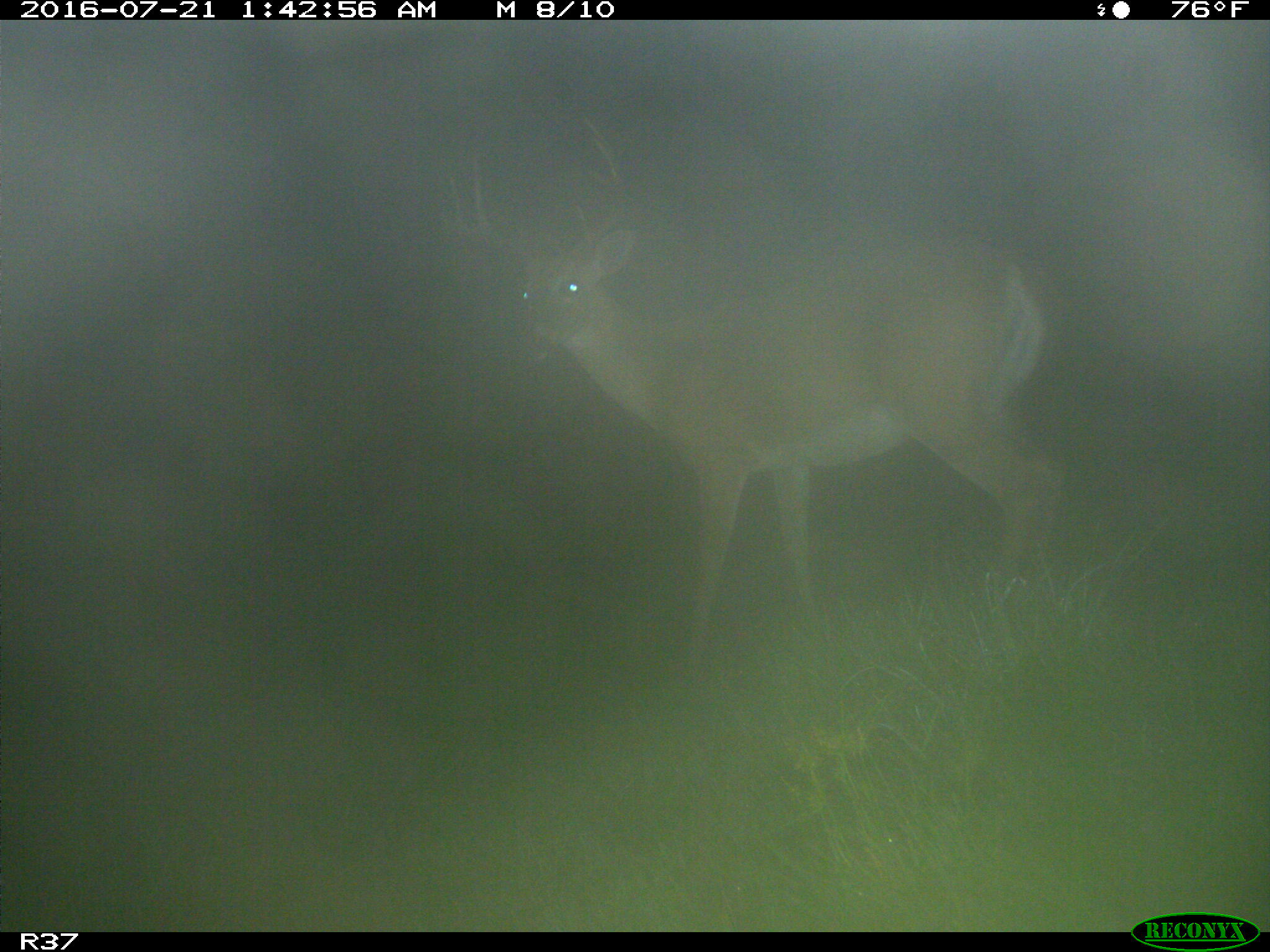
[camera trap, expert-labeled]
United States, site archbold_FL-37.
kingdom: Animalia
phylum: Chordata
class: Mammalia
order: Artiodactyla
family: Cervidae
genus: Odocoileus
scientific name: Odocoileus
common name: deer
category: unidentified deer